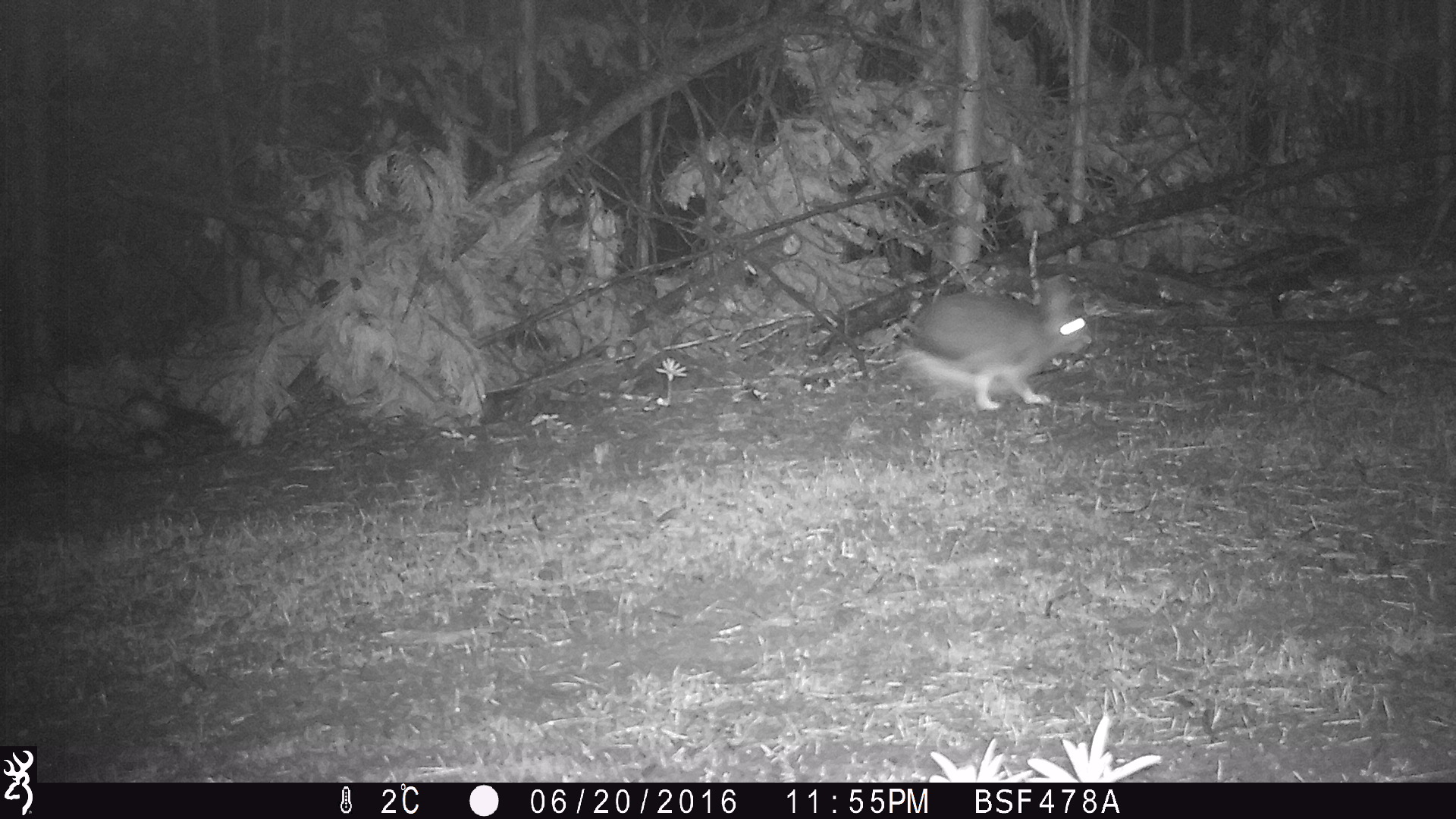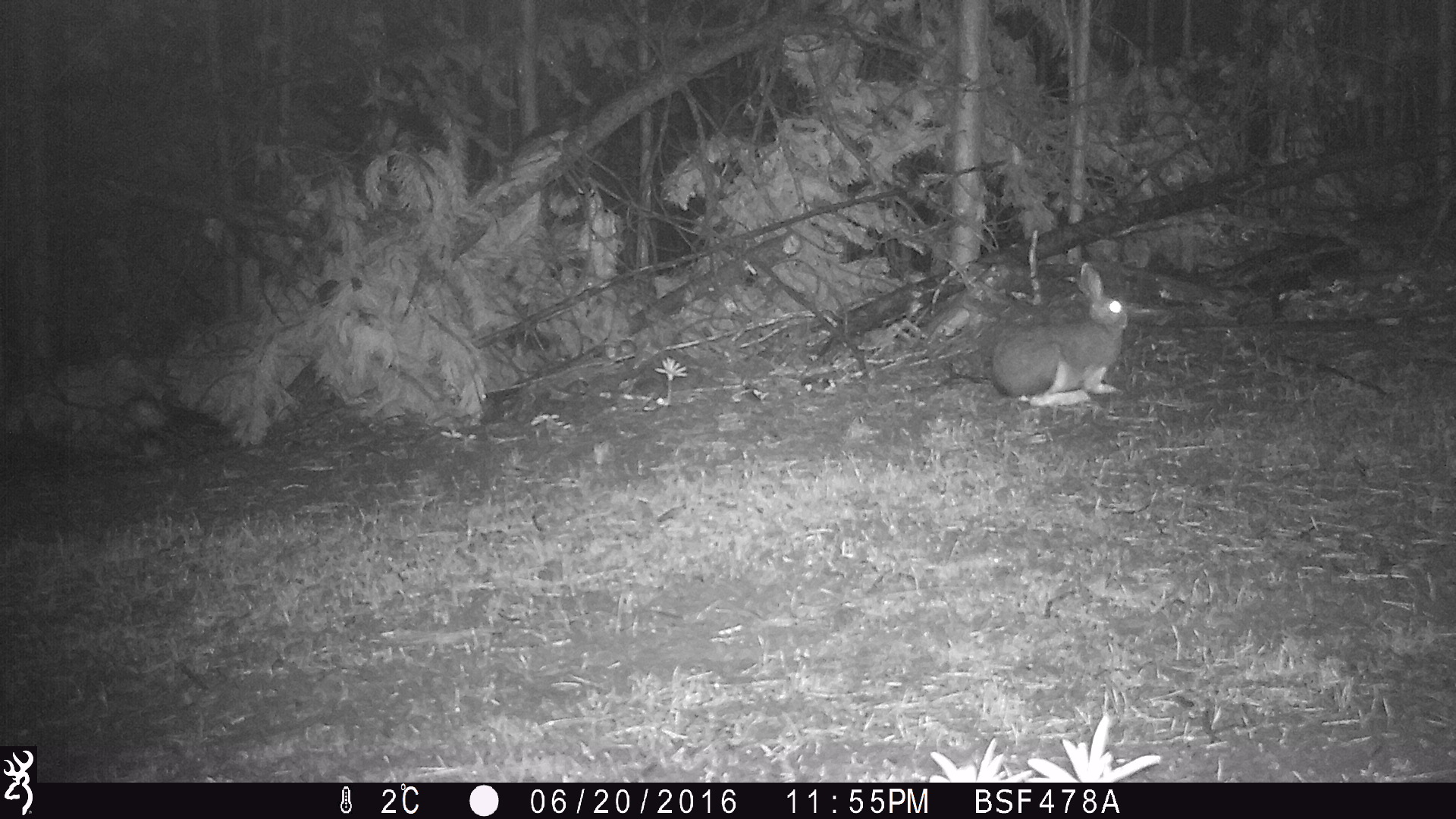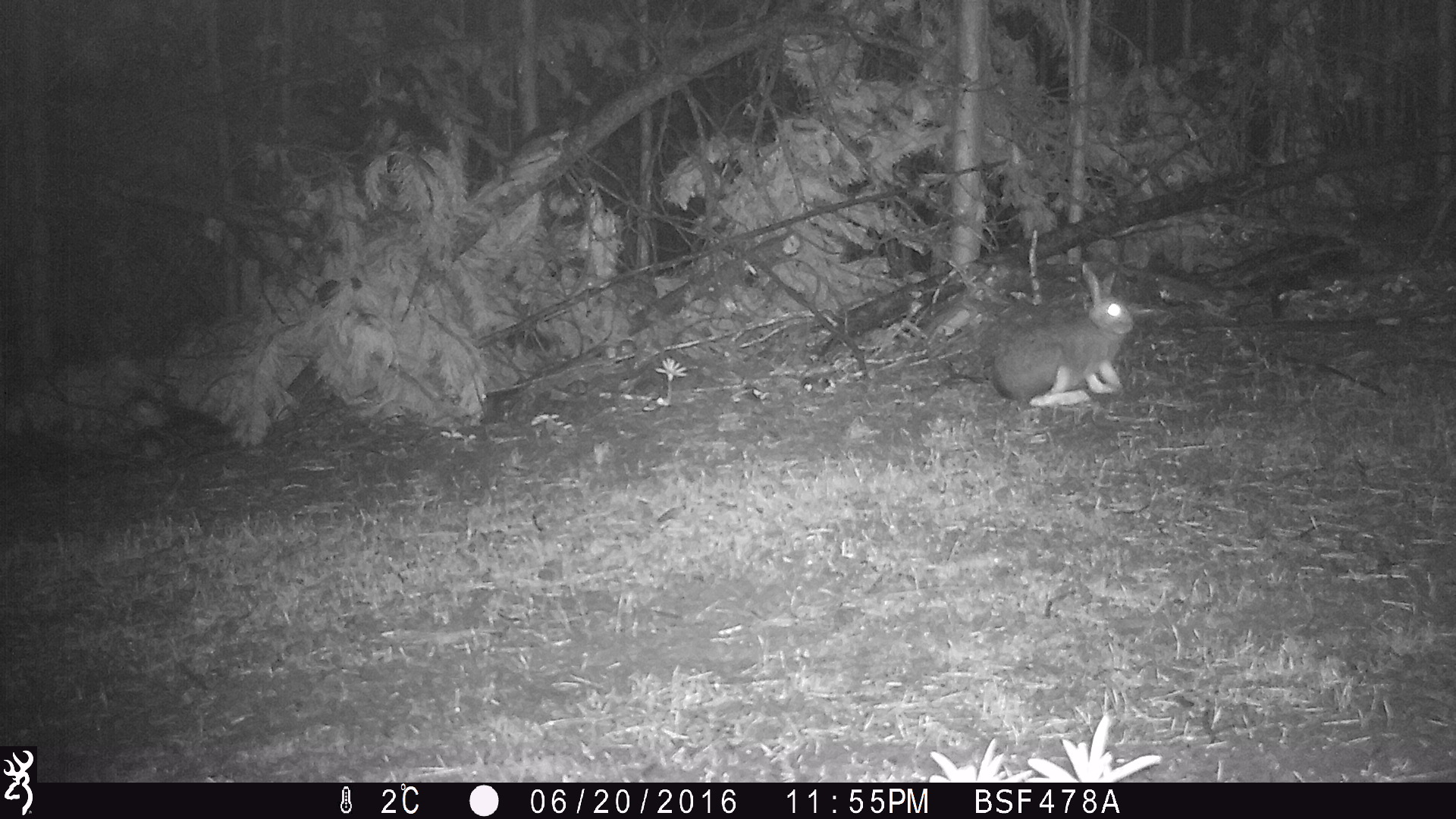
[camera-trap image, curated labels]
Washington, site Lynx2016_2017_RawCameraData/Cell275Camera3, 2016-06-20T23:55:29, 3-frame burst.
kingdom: Animalia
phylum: Chordata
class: Mammalia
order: Lagomorpha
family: Leporidae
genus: Lepus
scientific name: Lepus americanus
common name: snowshoe hare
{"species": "Lepus americanus (snowshoe hare)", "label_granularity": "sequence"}